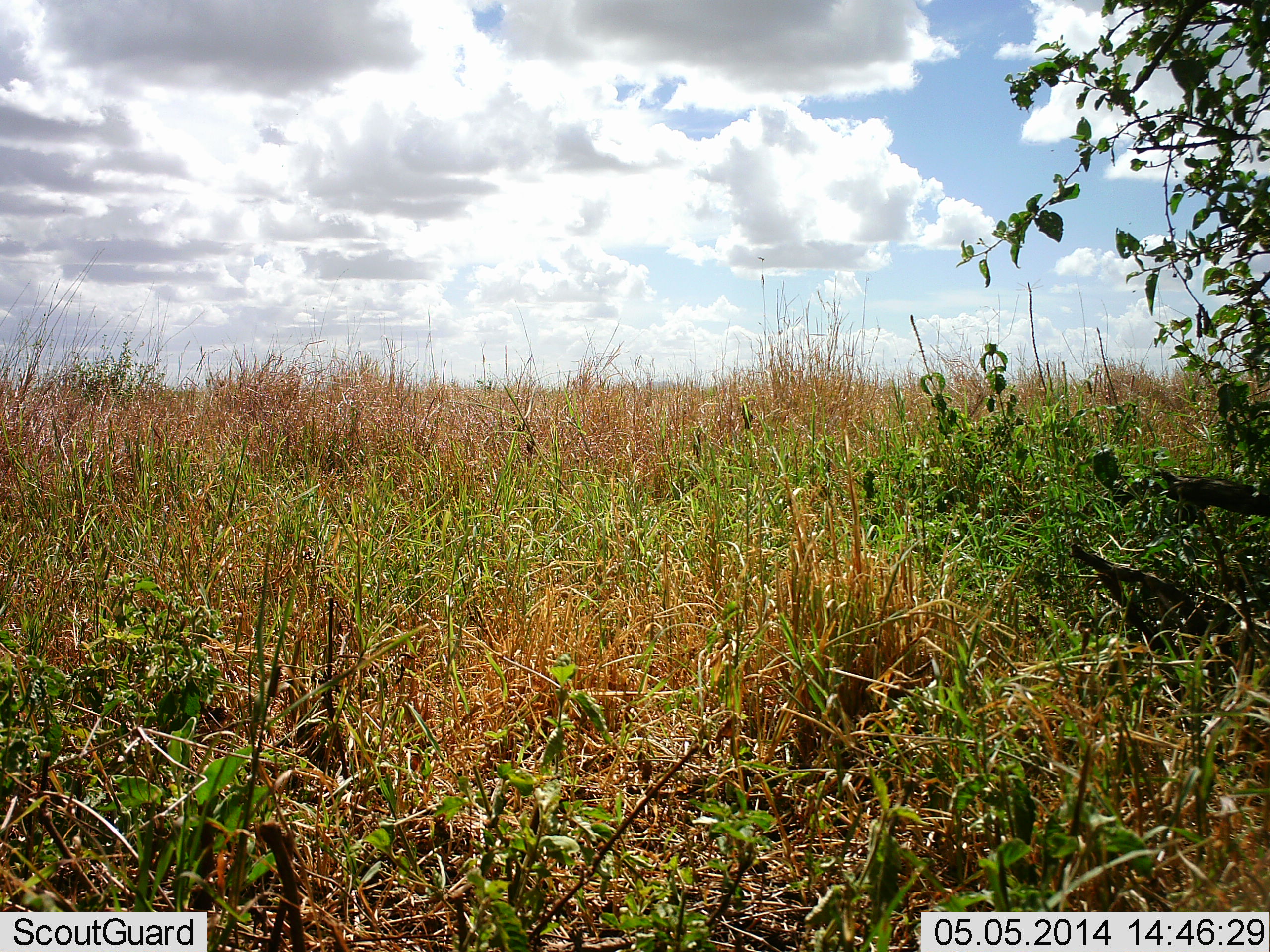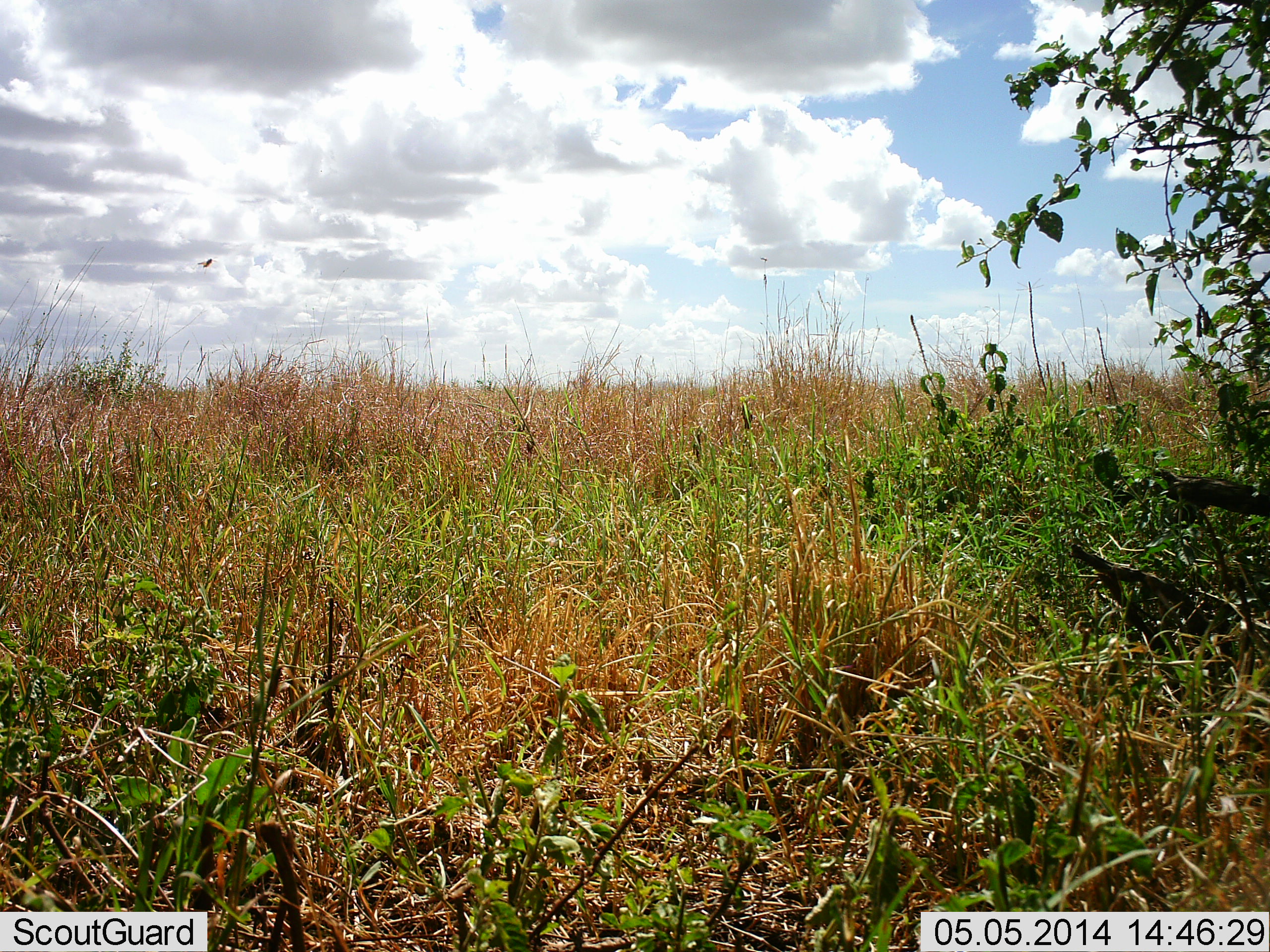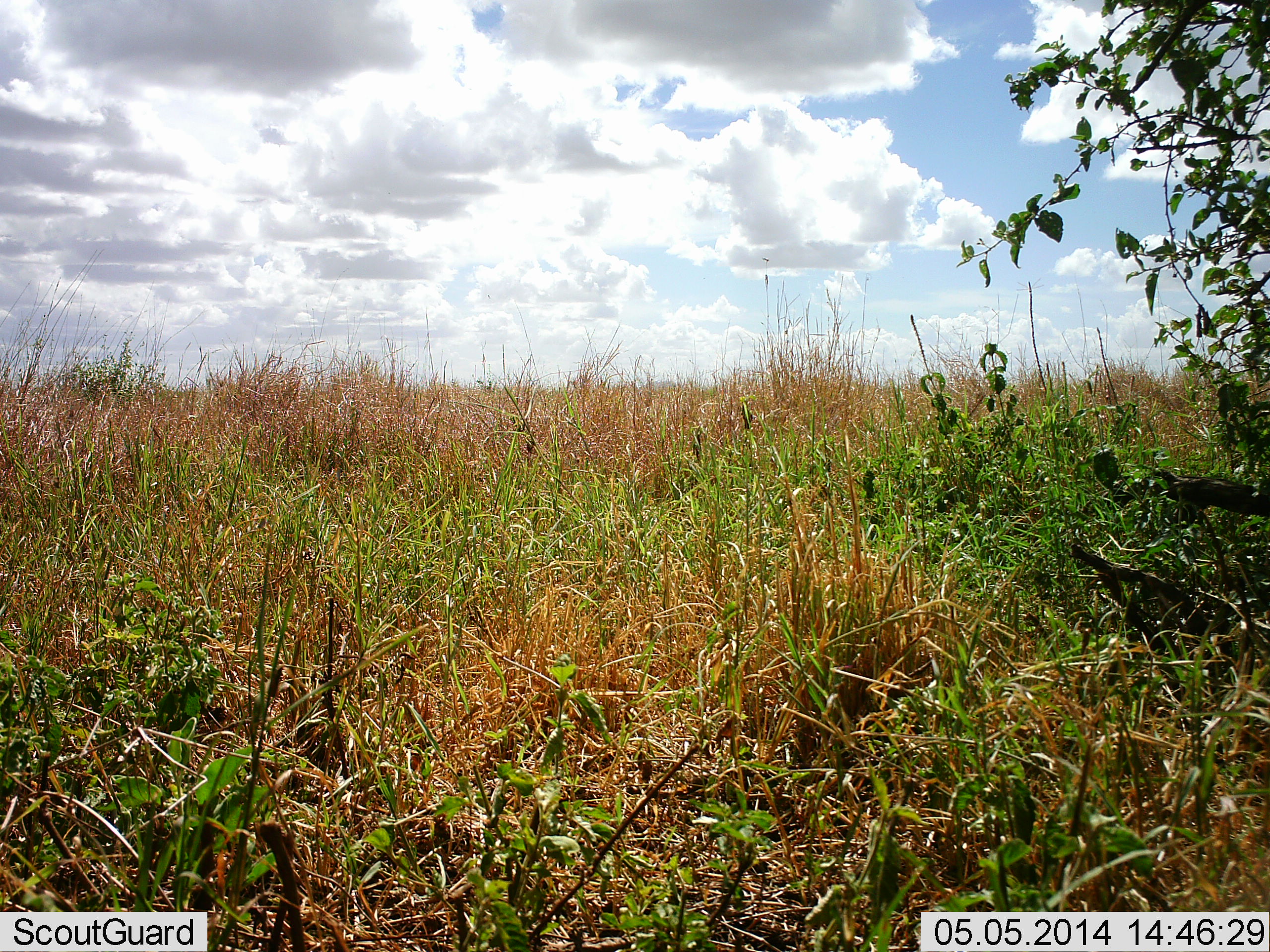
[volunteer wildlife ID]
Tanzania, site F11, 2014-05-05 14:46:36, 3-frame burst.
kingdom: Animalia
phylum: Chordata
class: Aves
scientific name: Aves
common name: bird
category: otherbird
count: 1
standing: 0%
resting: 0%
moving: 100%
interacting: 0%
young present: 0%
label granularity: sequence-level